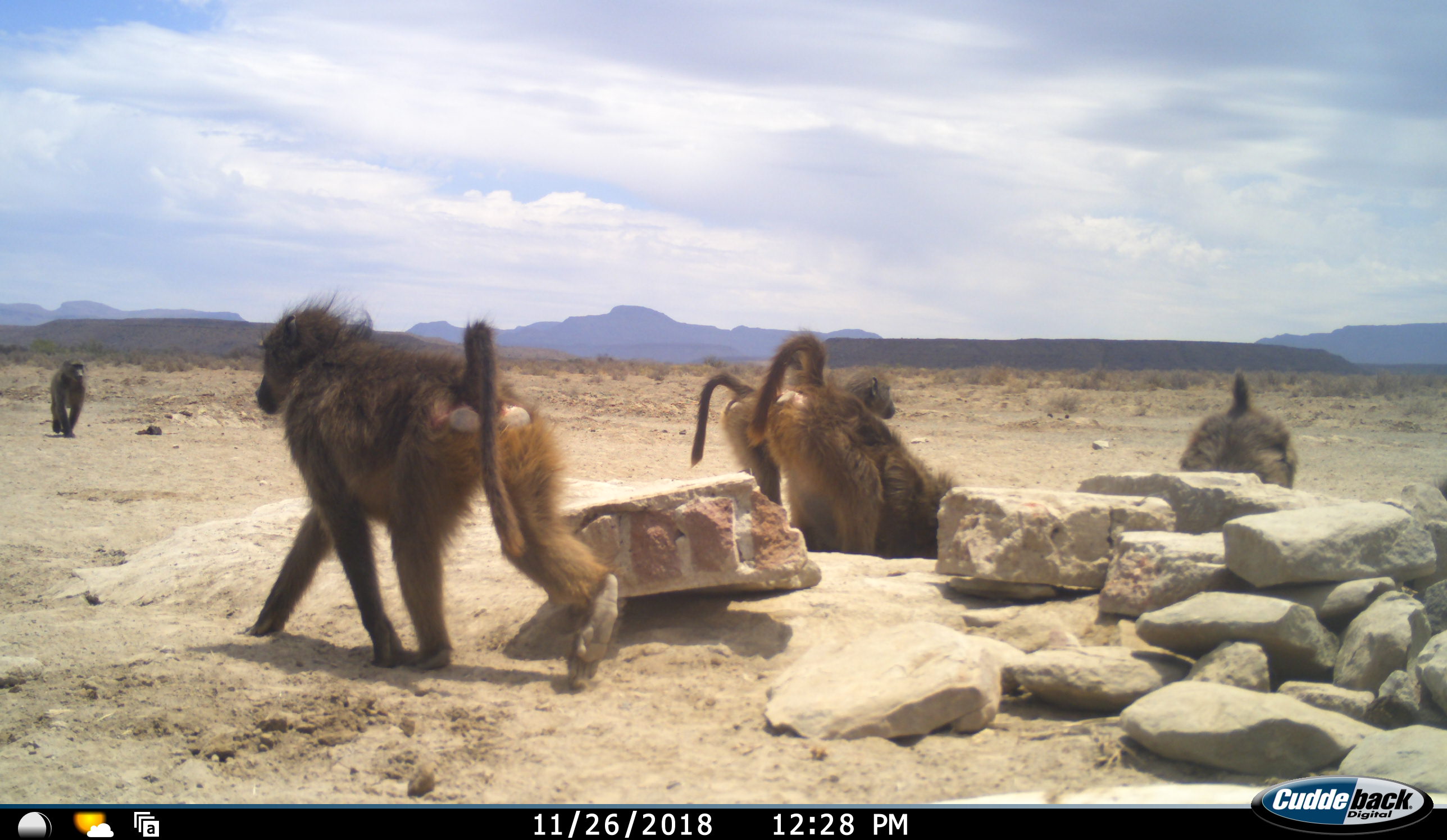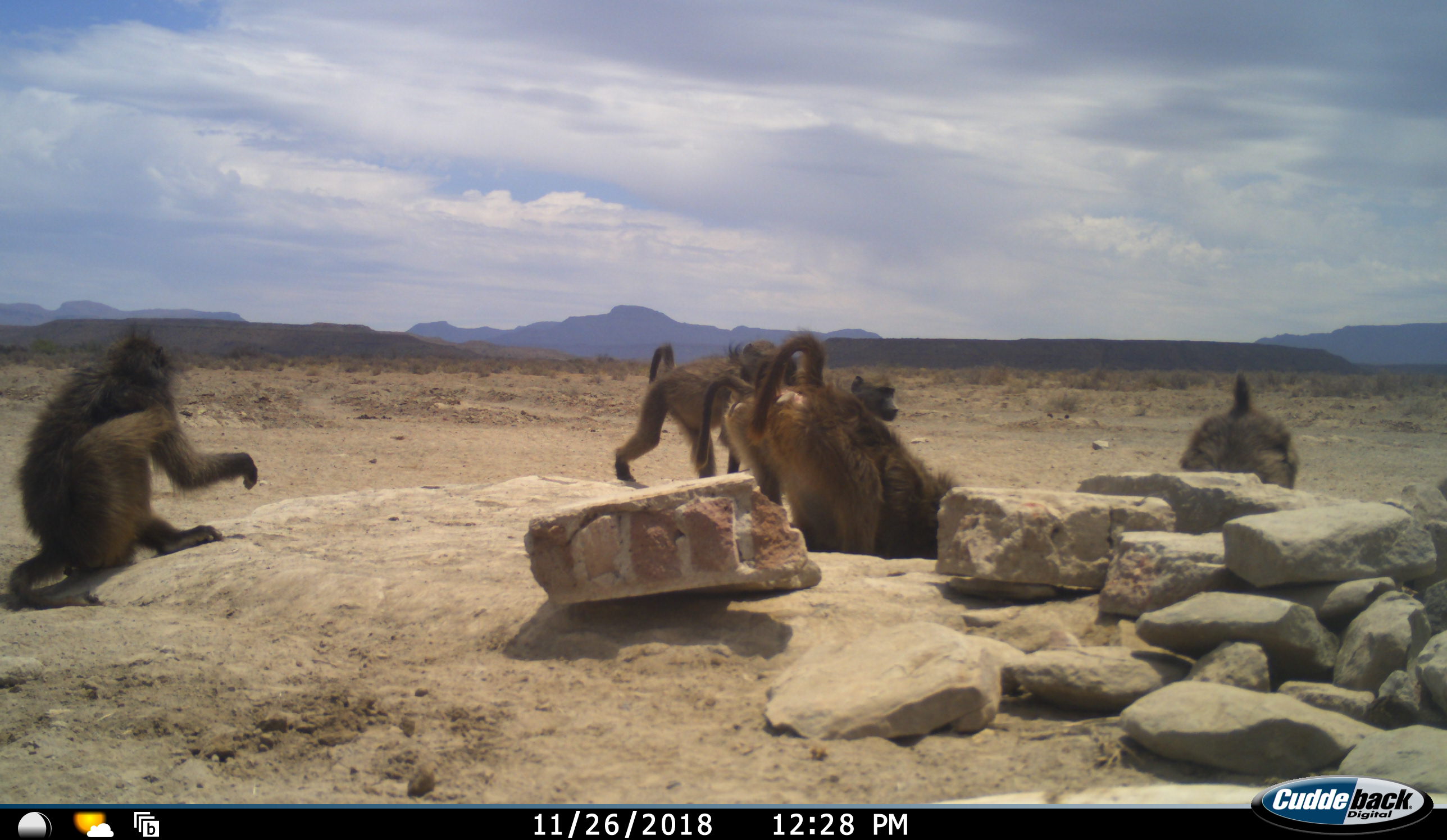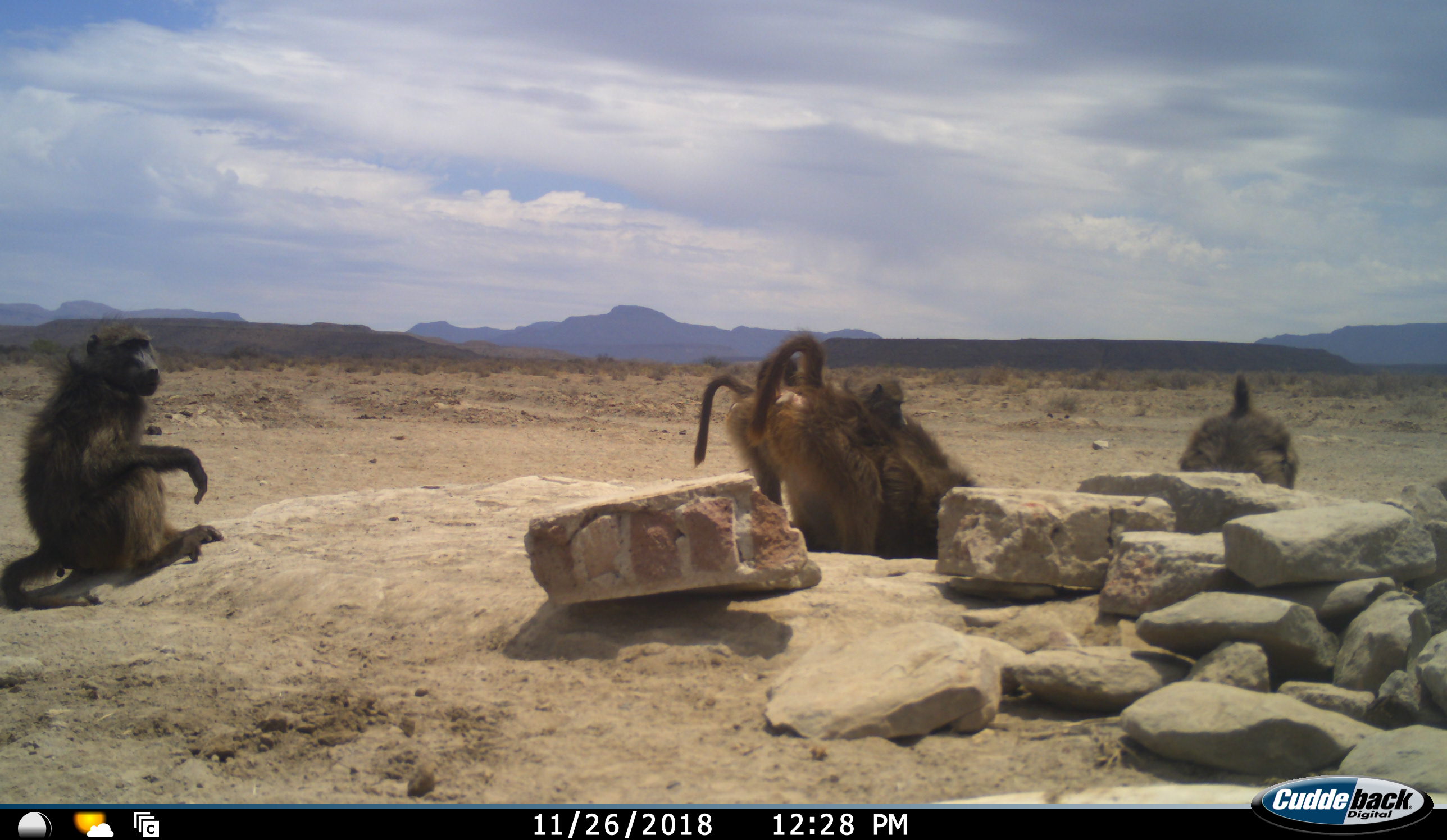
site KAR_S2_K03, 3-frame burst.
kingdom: Animalia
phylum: Chordata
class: Mammalia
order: Primates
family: Cercopithecidae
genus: Papio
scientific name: Papio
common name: baboon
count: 5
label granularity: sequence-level